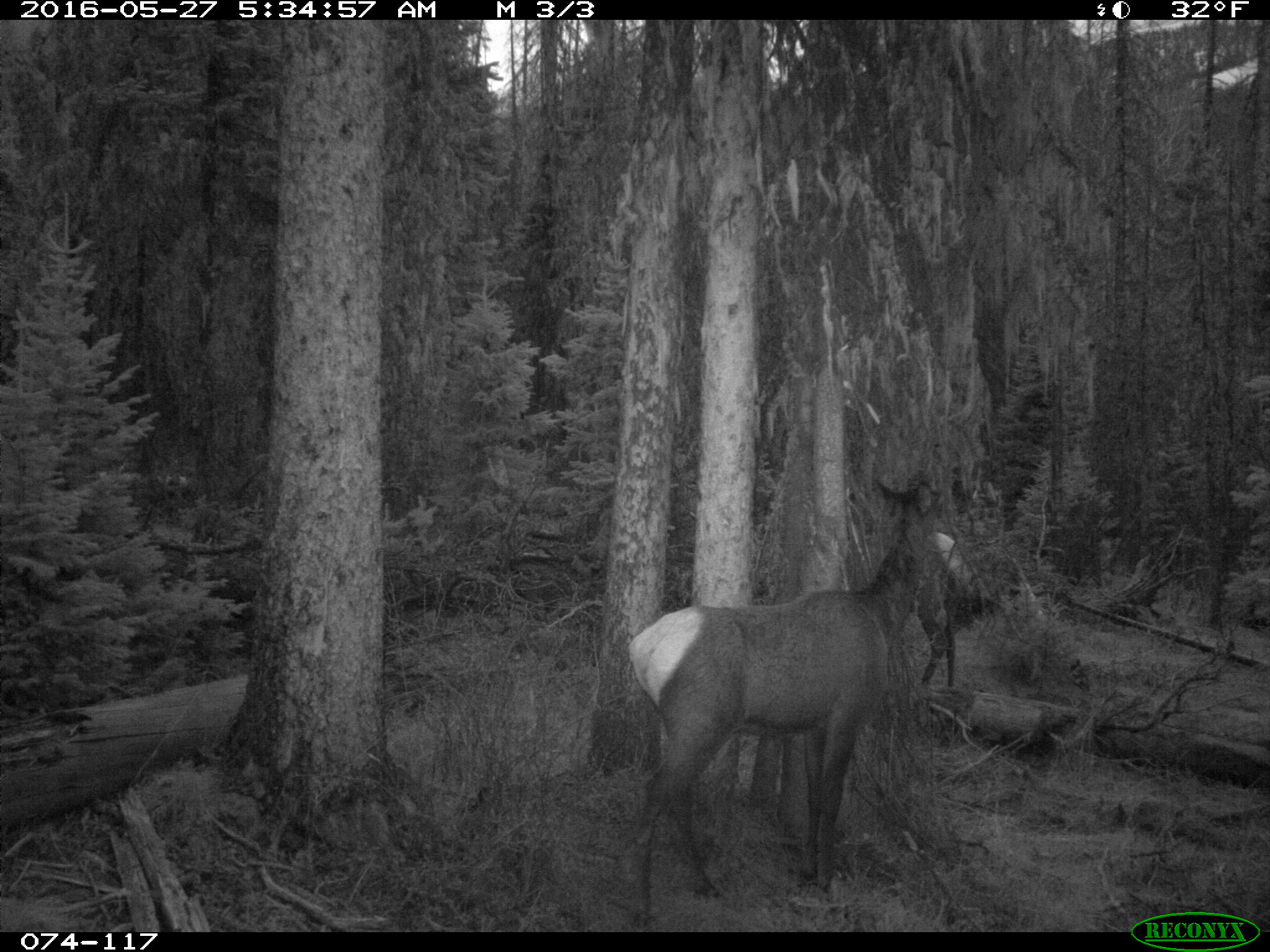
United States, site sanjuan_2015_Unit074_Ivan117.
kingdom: Animalia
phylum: Chordata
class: Mammalia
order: Artiodactyla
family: Cervidae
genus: Cervus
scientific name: Cervus elaphus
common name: red deer